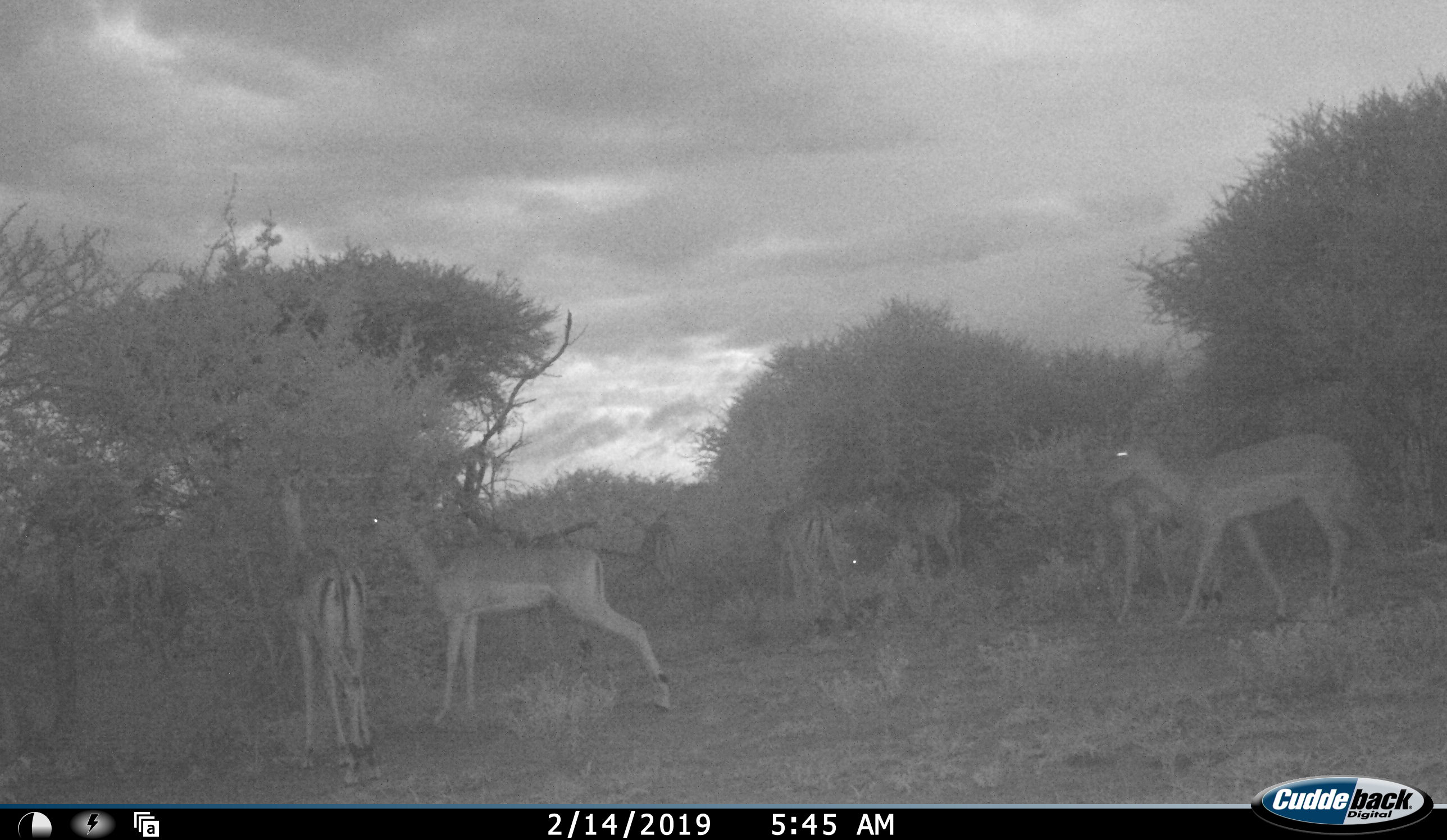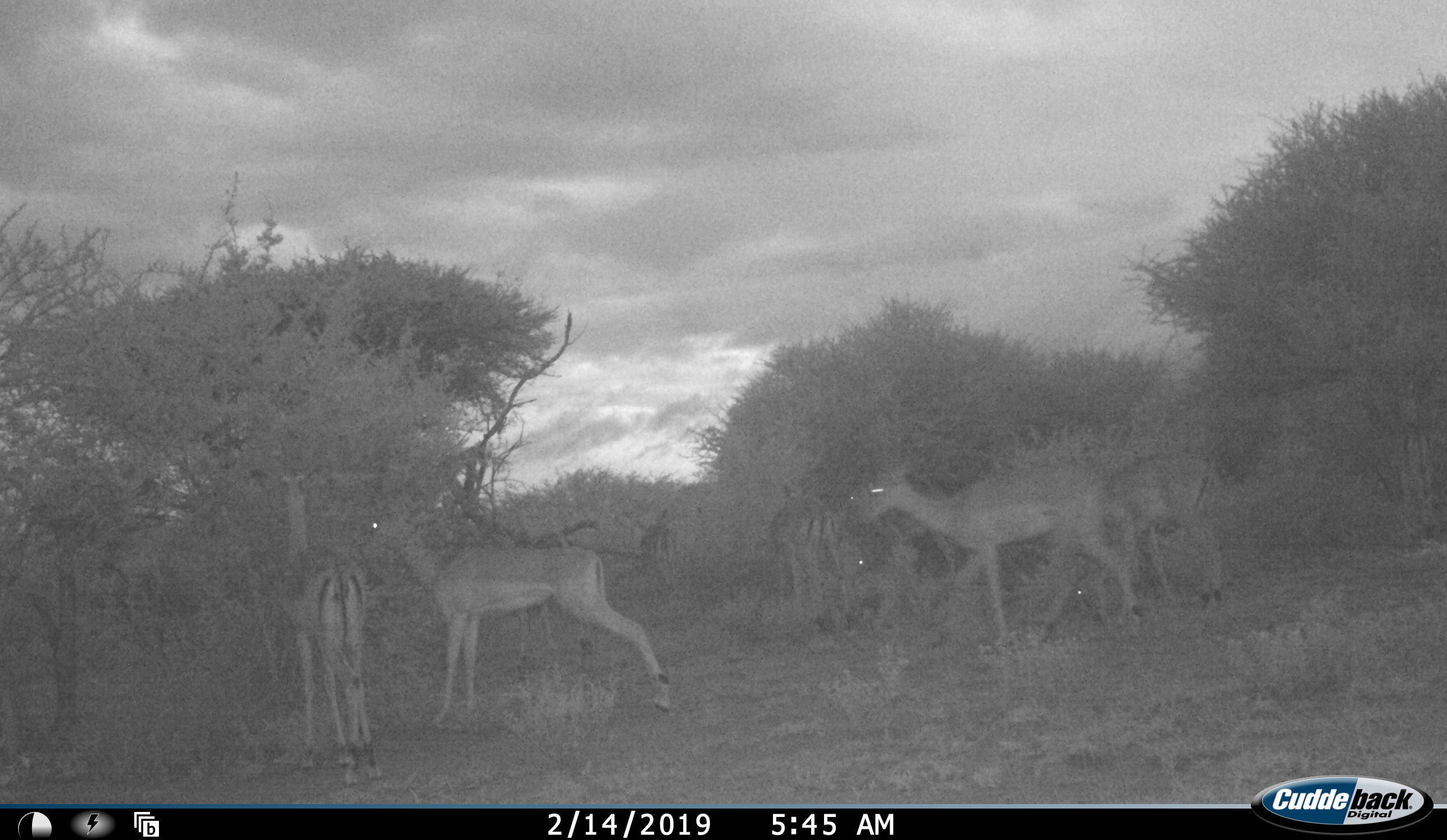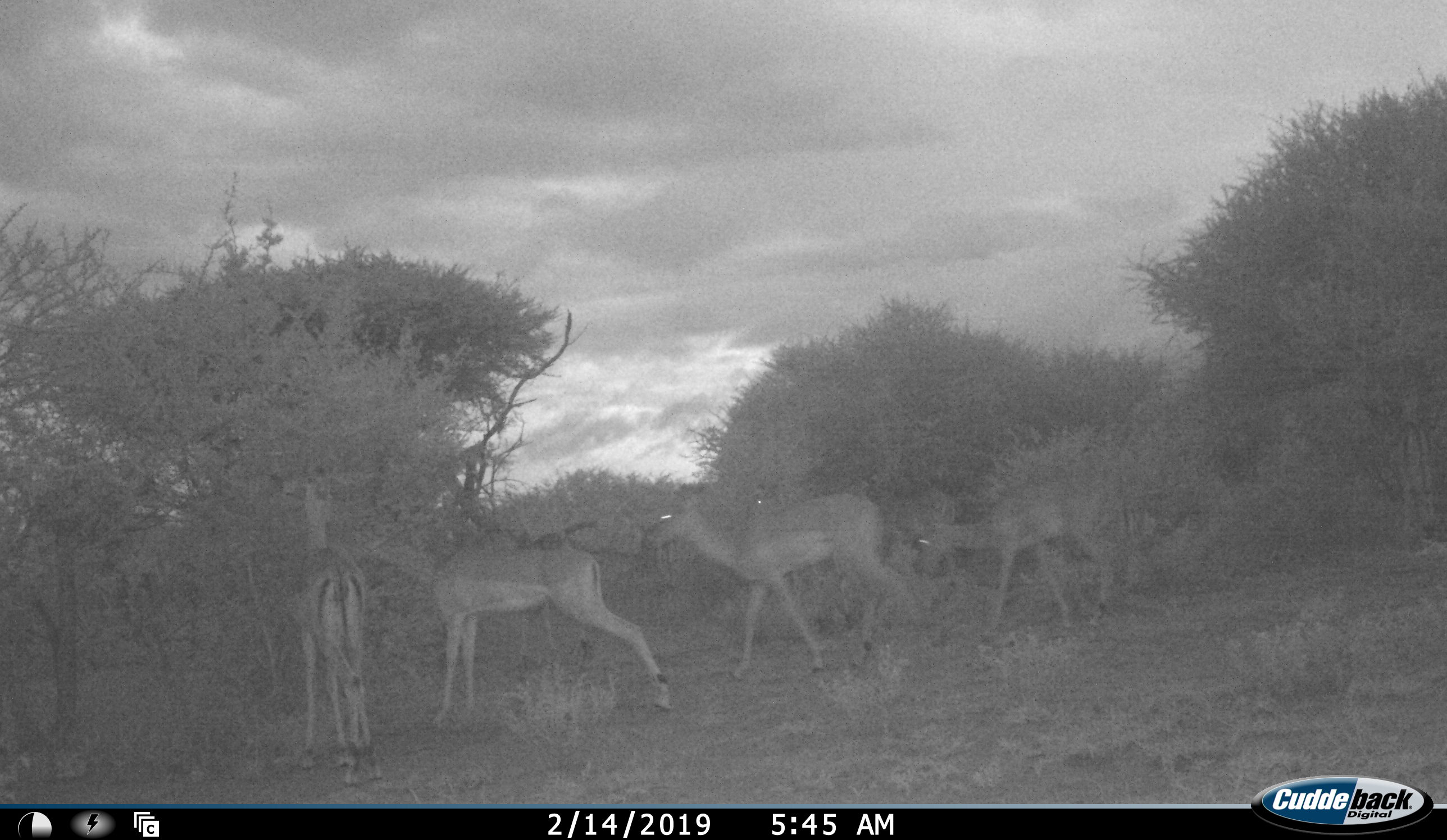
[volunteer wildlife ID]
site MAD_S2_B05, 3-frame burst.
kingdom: Animalia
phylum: Chordata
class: Mammalia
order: Artiodactyla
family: Bovidae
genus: Aepyceros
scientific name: Aepyceros melampus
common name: impala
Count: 8.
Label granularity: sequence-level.